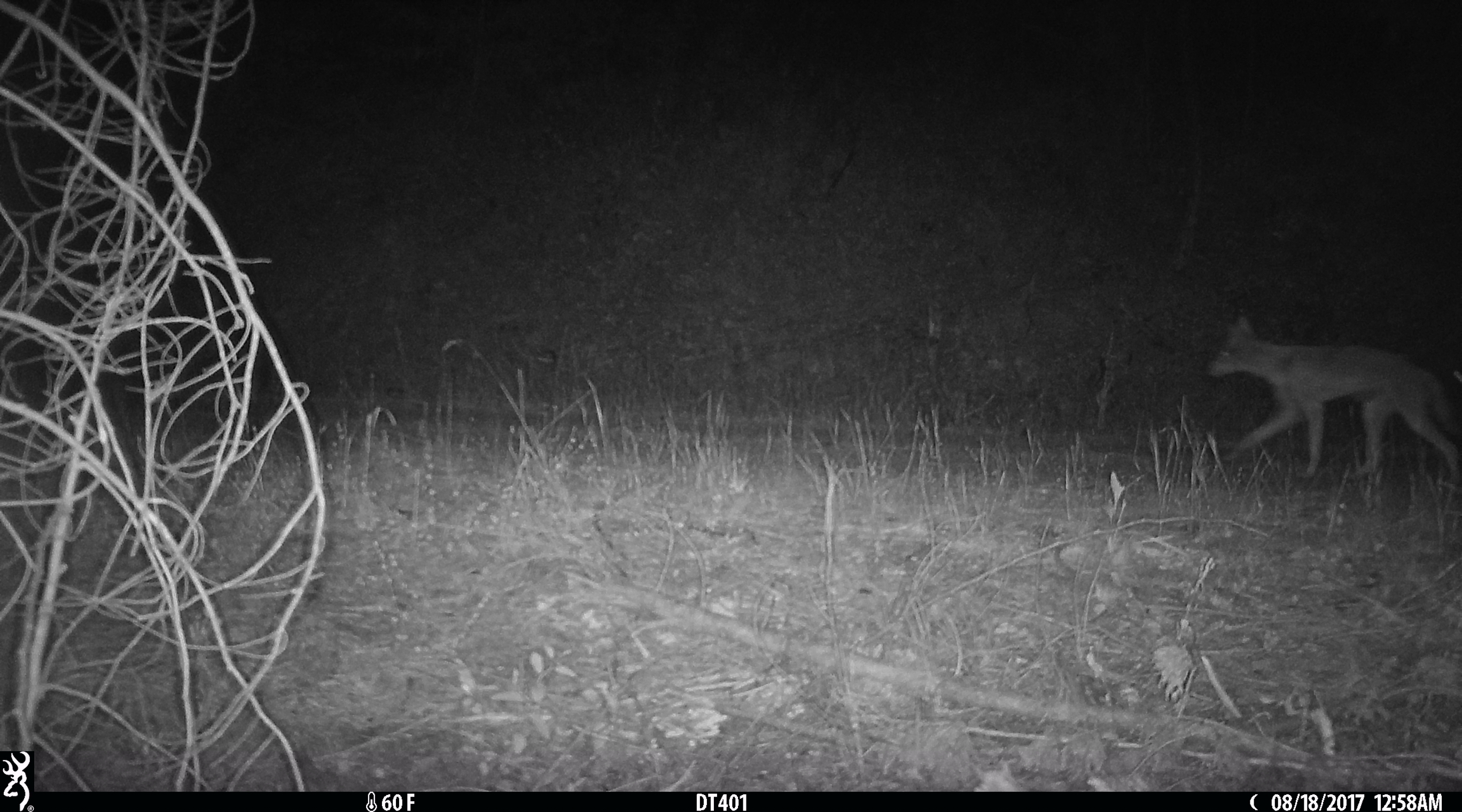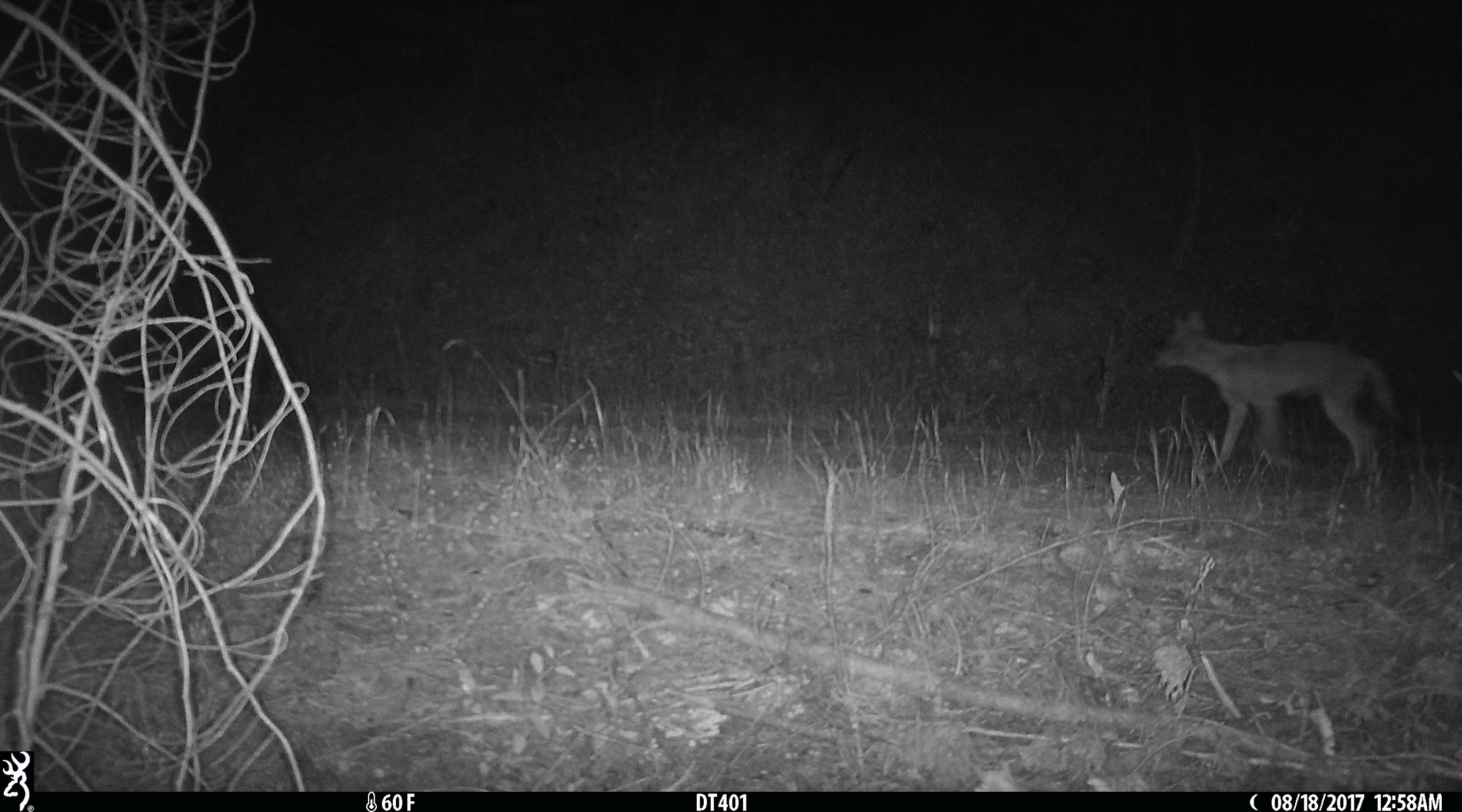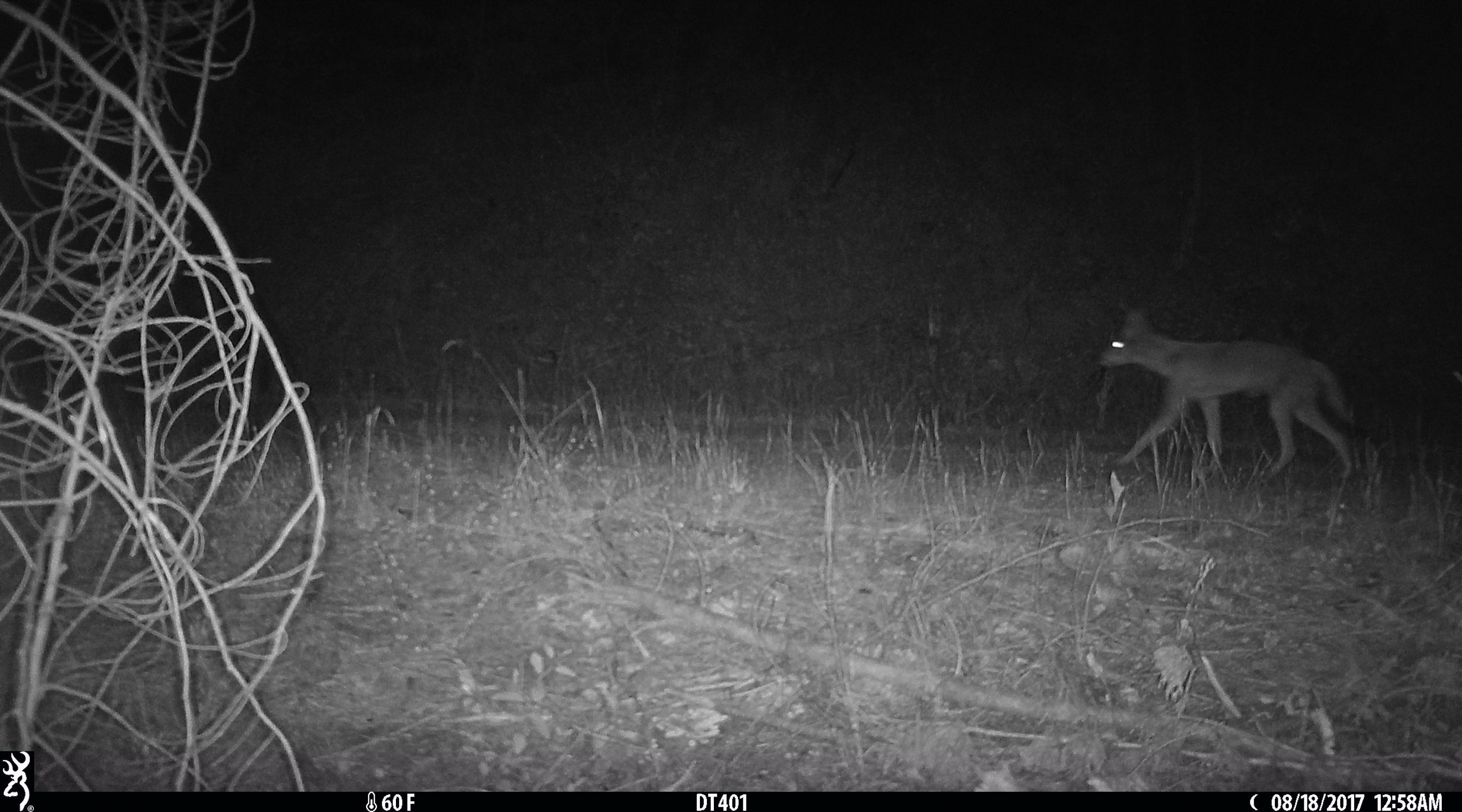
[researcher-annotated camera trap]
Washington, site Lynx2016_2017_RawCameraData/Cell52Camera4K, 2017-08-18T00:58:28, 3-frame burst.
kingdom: Animalia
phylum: Chordata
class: Mammalia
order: Carnivora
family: Canidae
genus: Canis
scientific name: Canis latrans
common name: coyote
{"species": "Canis latrans (coyote)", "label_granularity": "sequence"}